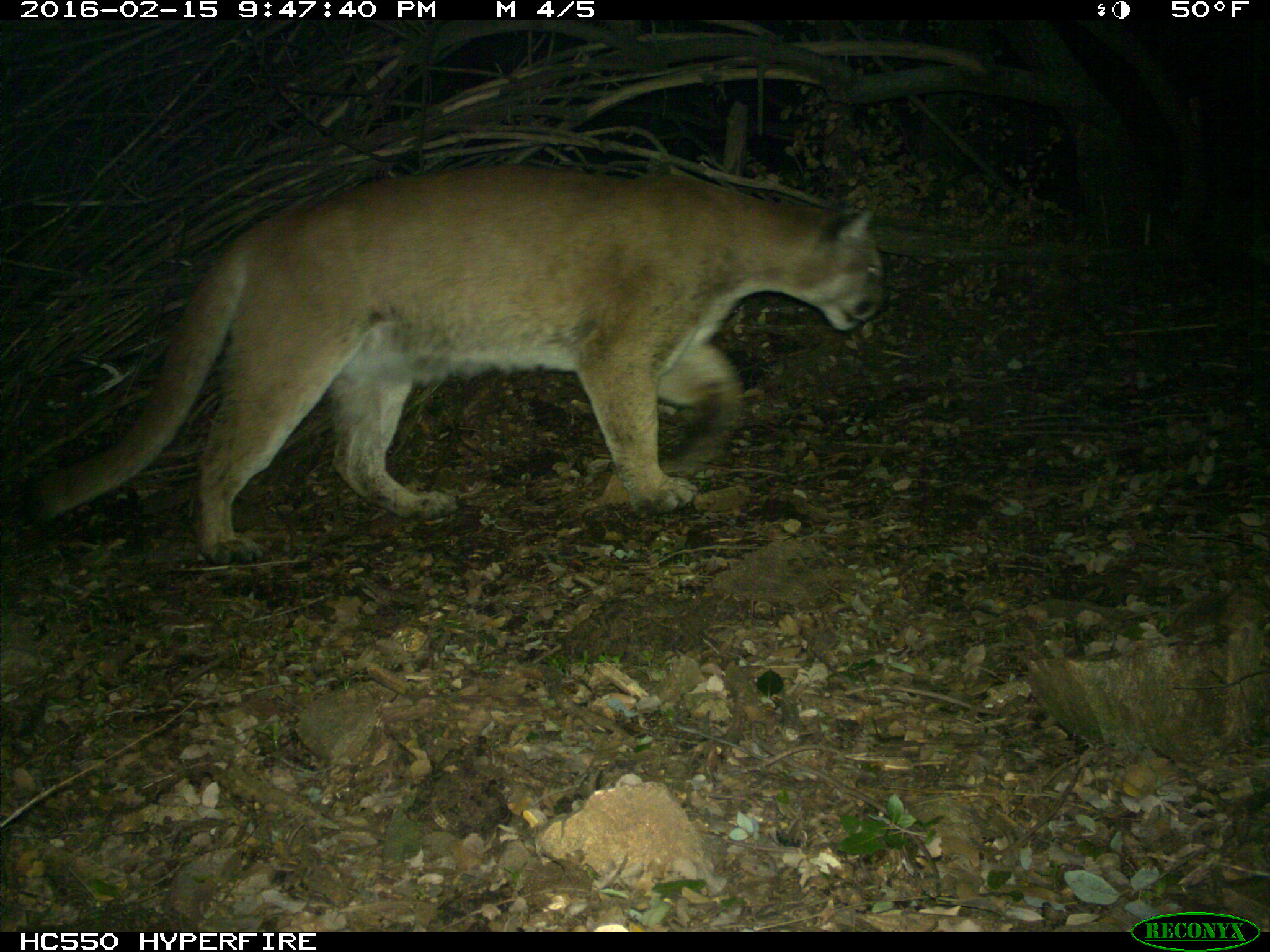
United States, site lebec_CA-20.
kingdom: Animalia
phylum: Chordata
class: Mammalia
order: Carnivora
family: Felidae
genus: Puma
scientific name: Puma concolor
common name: mountain lion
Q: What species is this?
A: Puma concolor (mountain lion).